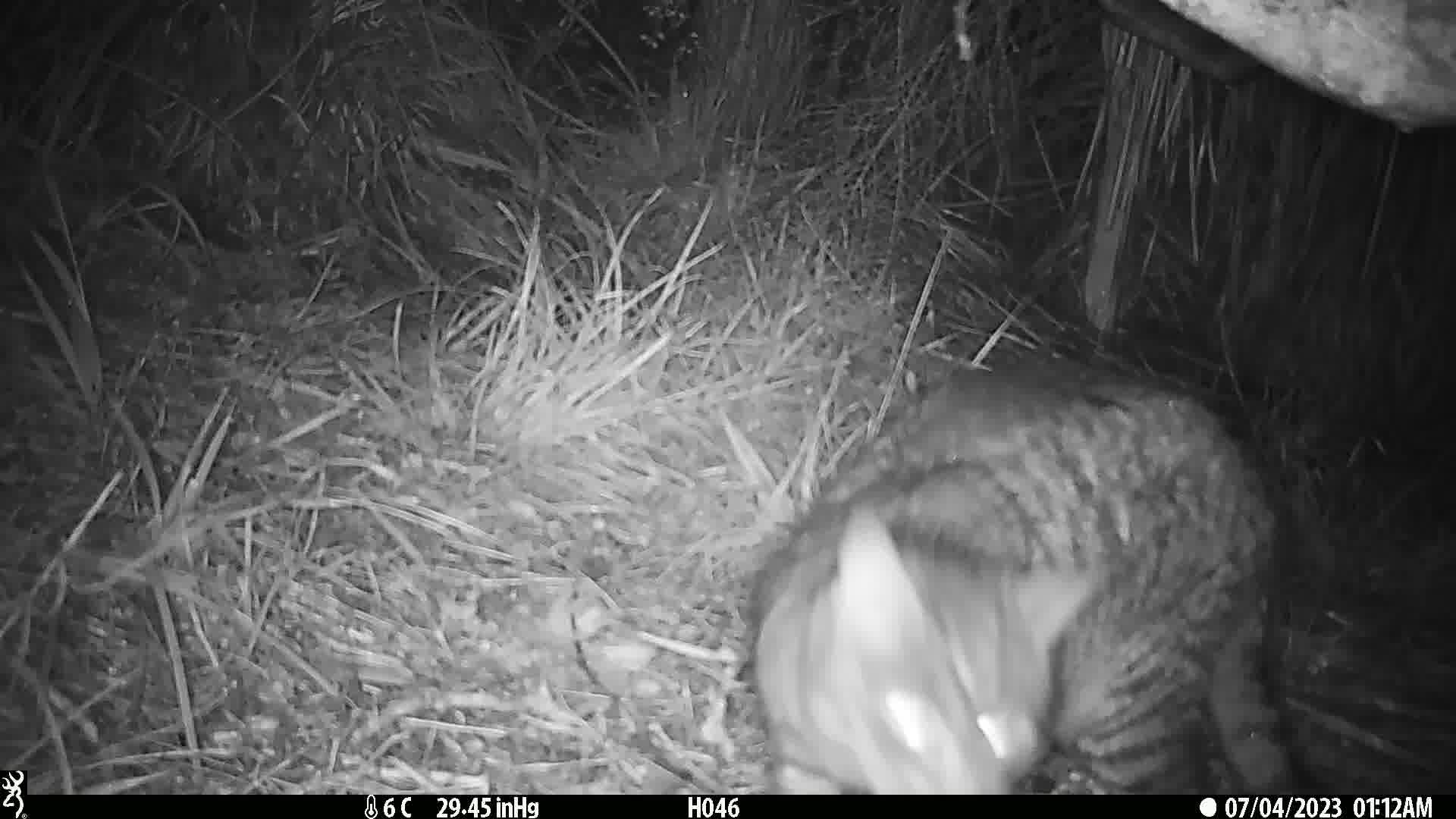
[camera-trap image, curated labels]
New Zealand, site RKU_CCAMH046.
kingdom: Animalia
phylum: Chordata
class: Mammalia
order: Carnivora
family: Felidae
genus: Felis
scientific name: Felis catus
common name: domestic cat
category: cat